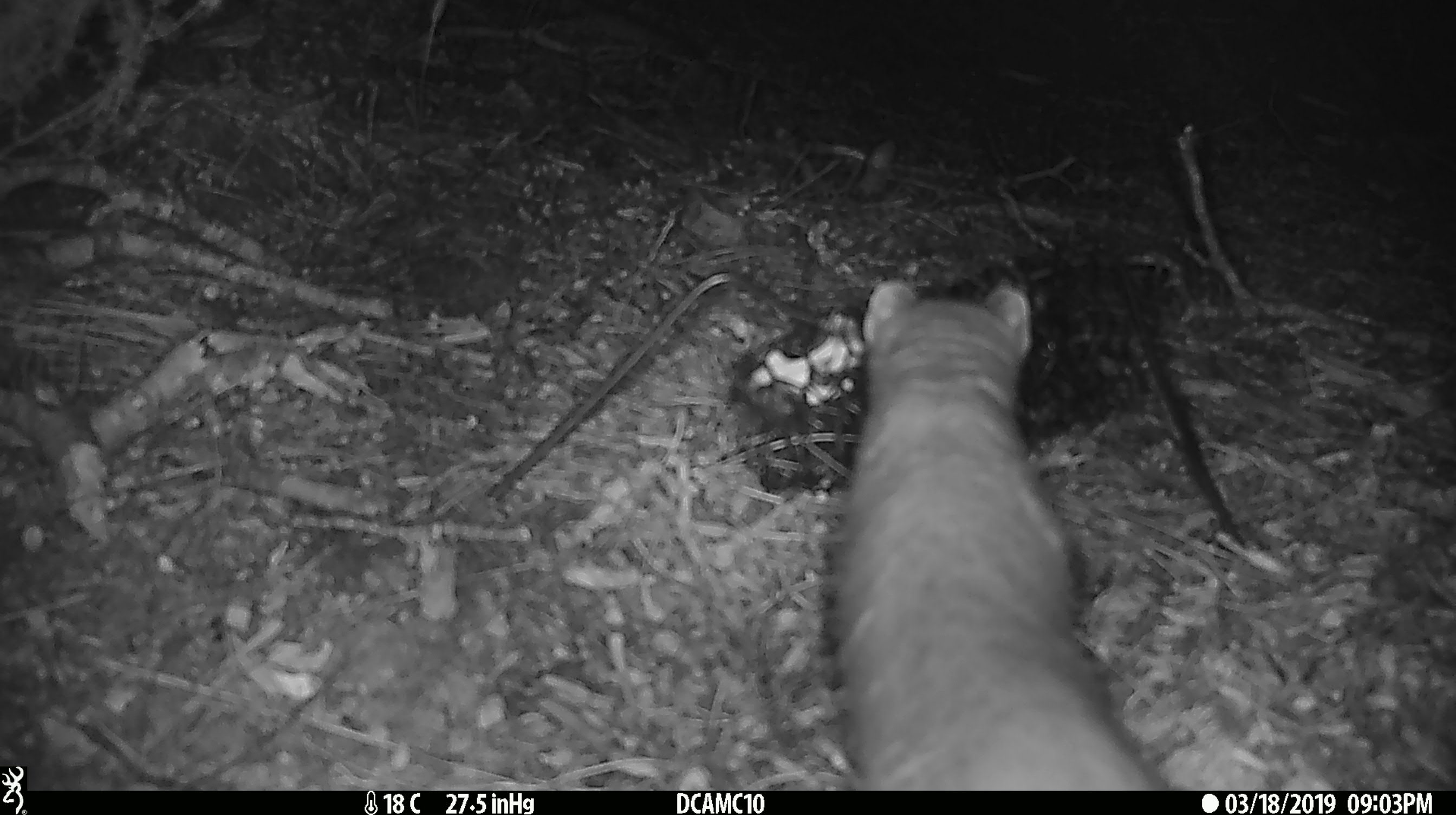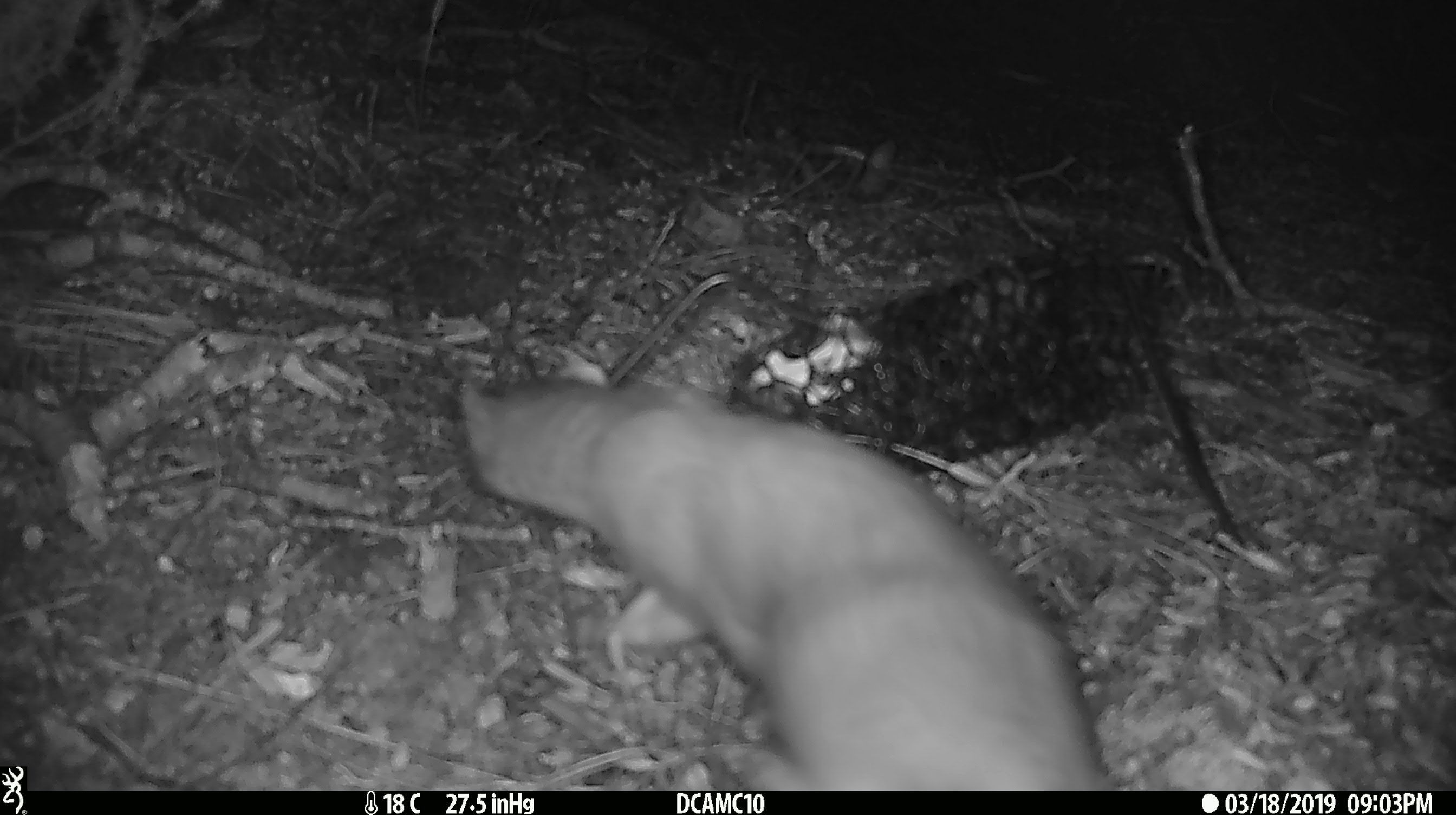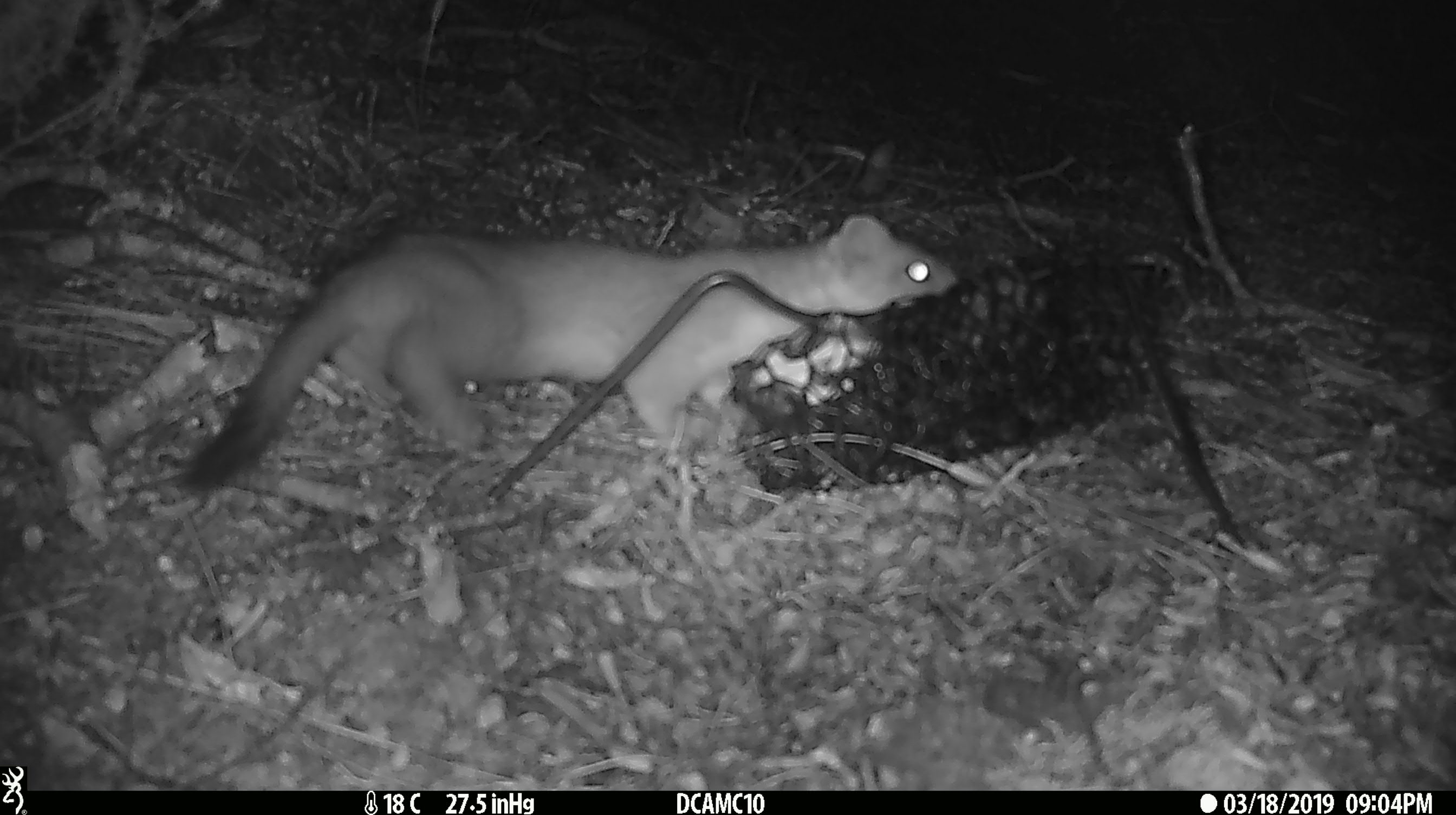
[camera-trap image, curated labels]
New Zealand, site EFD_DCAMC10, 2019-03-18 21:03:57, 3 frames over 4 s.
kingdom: Animalia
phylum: Chordata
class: Mammalia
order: Carnivora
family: Mustelidae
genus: Mustela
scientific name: Mustela erminea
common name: stoat